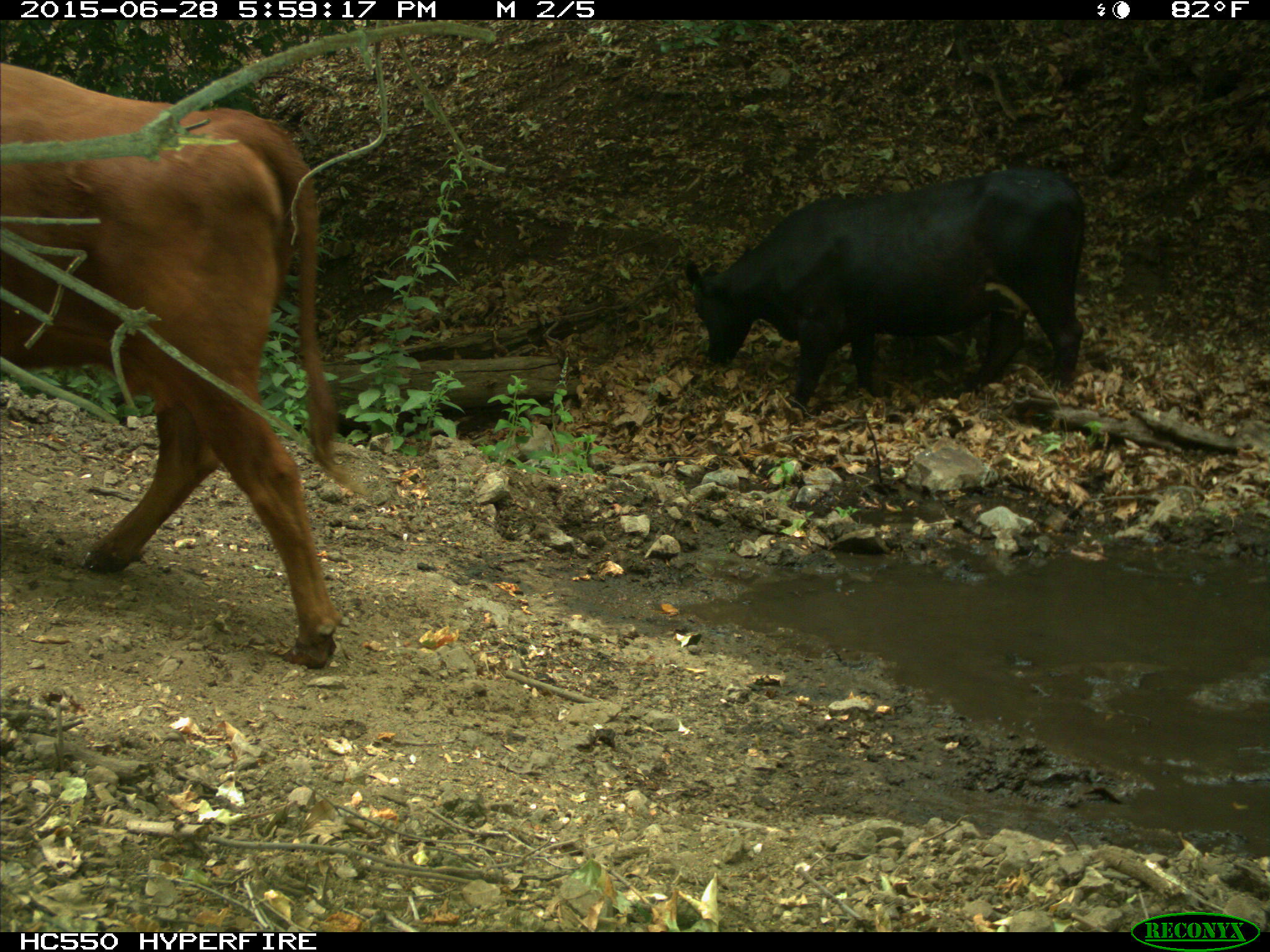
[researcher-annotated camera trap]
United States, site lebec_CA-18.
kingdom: Animalia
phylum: Chordata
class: Mammalia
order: Artiodactyla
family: Bovidae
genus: Bos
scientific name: Bos taurus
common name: domestic cow